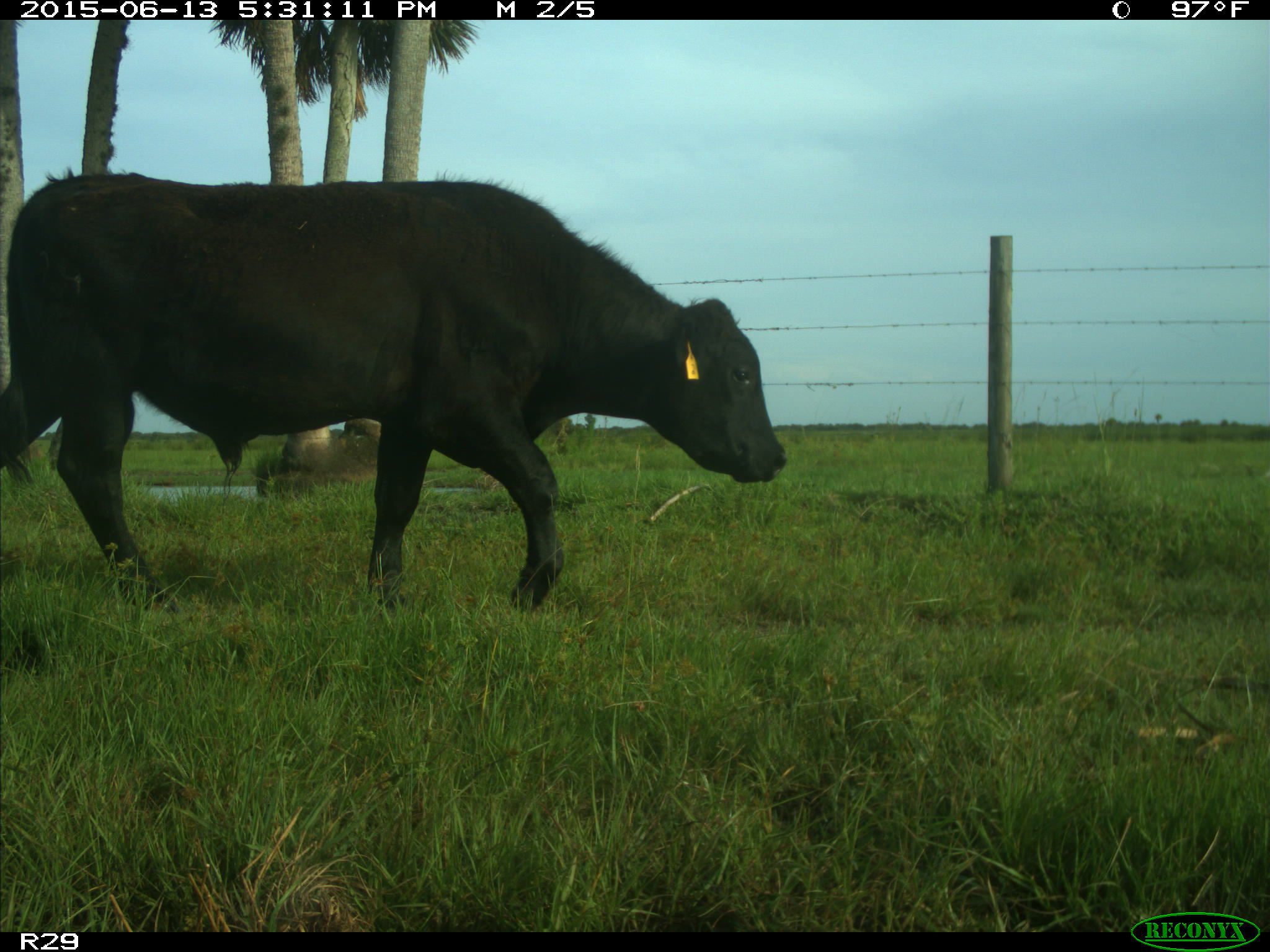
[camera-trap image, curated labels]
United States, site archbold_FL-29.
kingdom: Animalia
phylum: Chordata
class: Mammalia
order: Artiodactyla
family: Bovidae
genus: Bos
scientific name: Bos taurus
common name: domestic cow